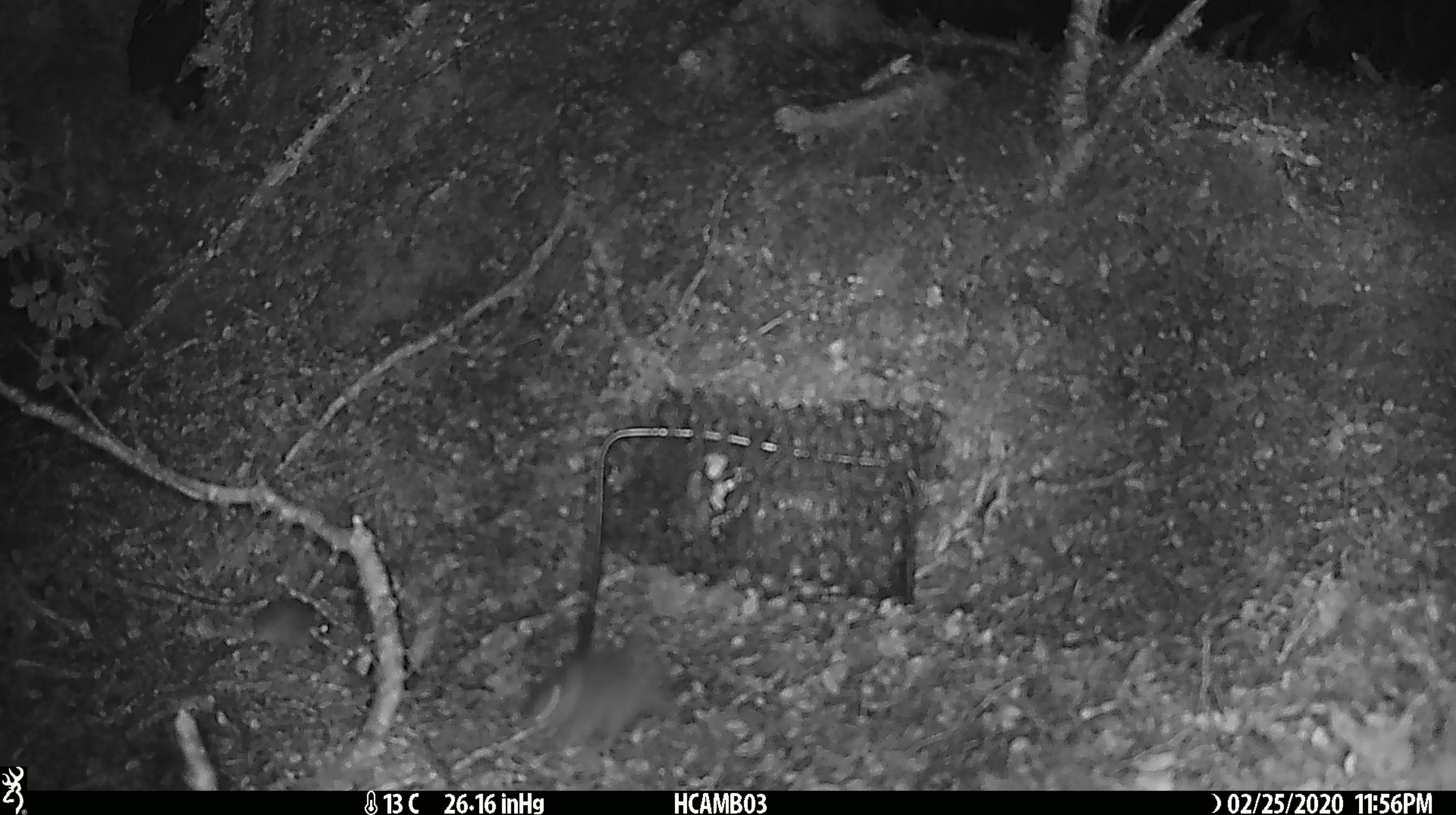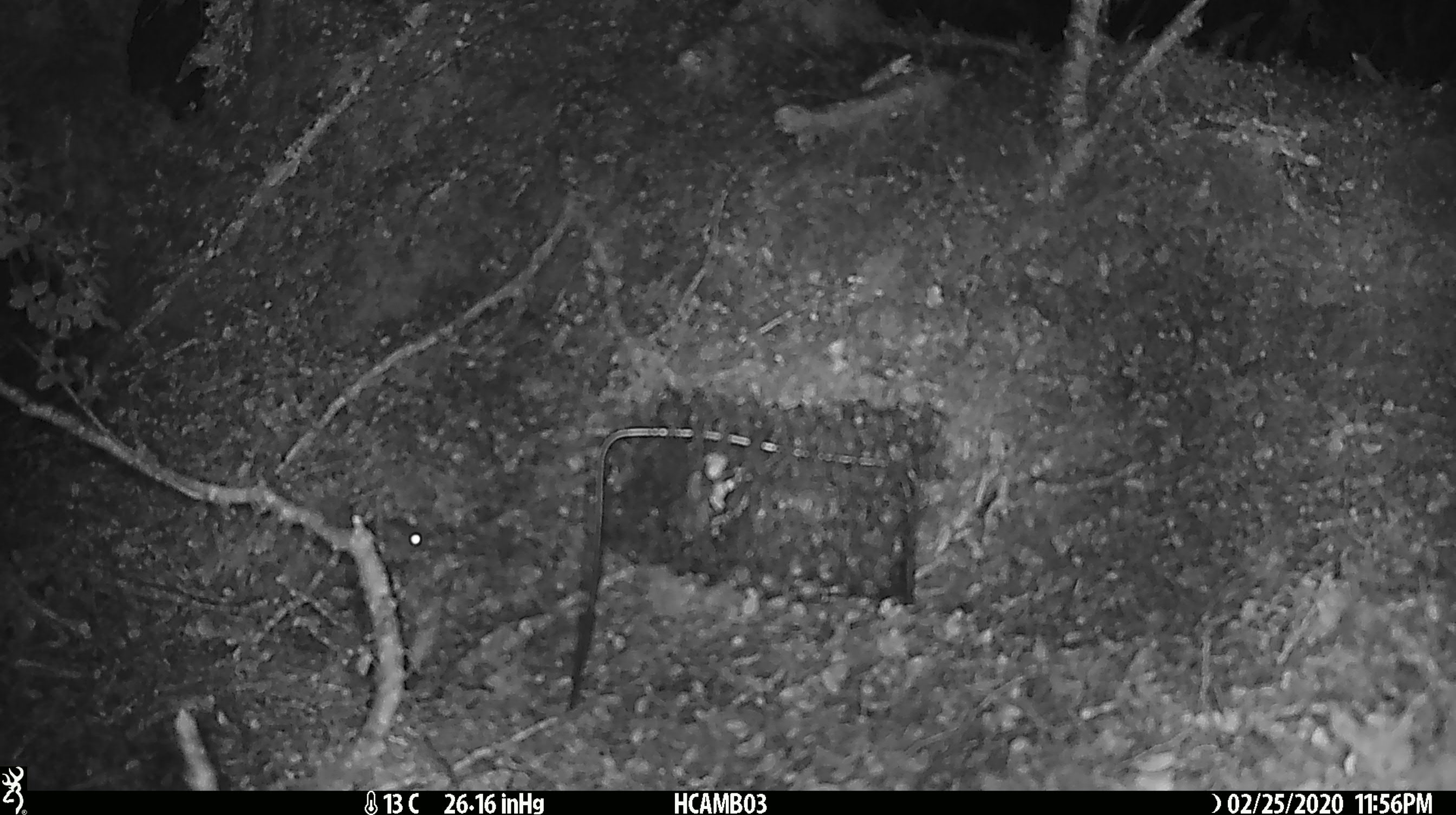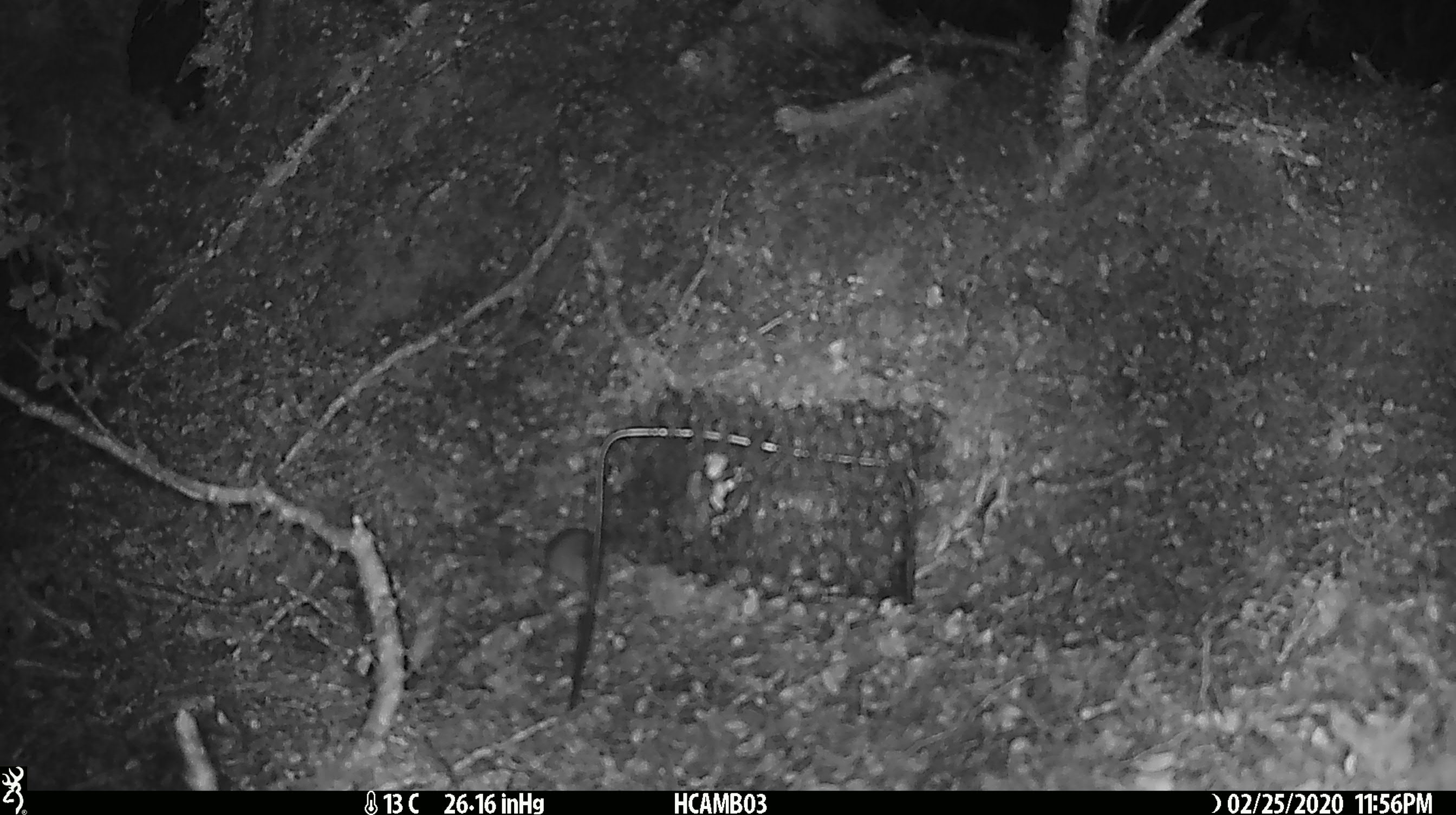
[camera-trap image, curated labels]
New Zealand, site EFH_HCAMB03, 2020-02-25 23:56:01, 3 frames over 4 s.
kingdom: Animalia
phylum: Chordata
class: Mammalia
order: Rodentia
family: Muridae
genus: Mus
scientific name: Mus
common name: mouse